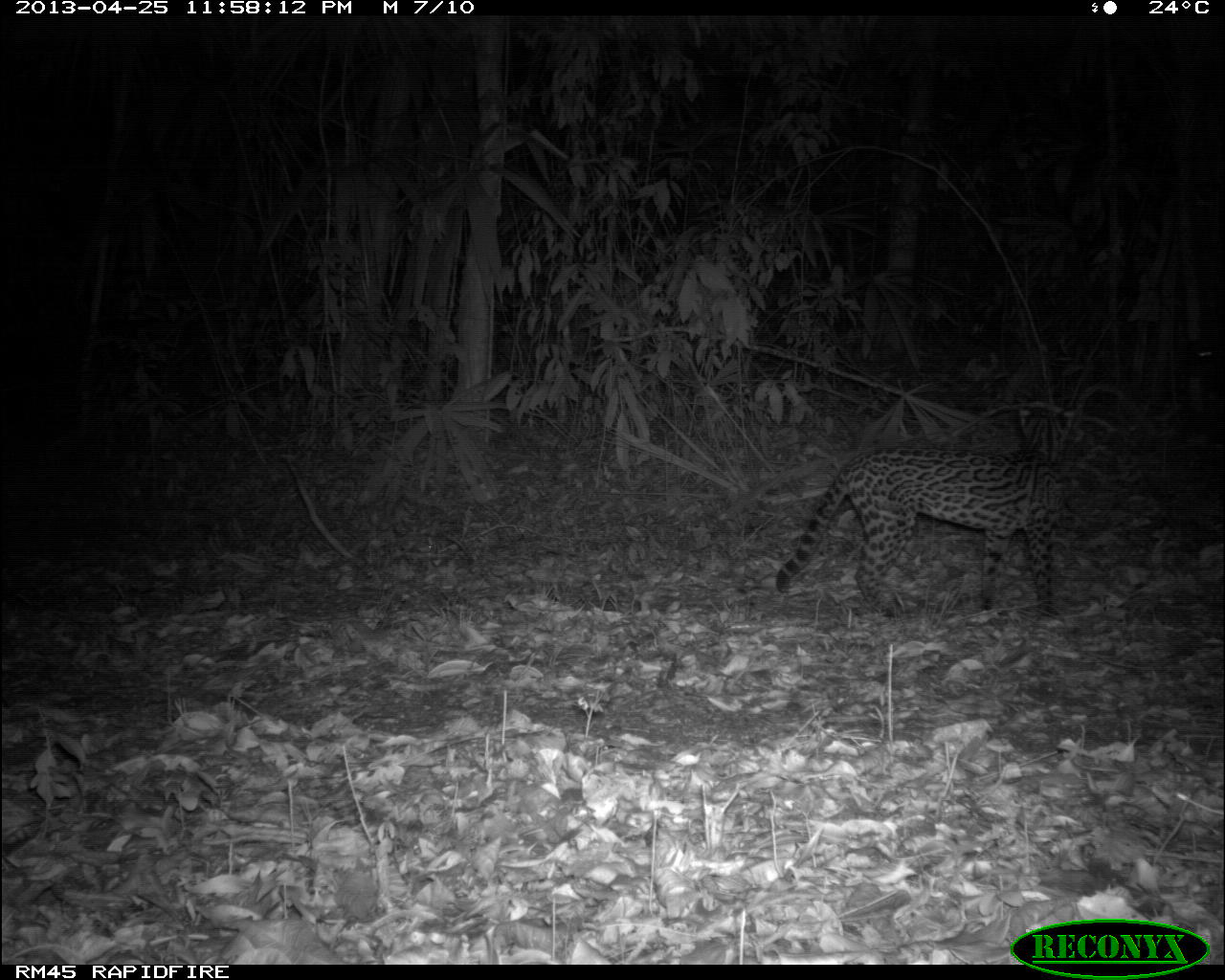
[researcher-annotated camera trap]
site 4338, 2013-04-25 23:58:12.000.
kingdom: Animalia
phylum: Chordata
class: Mammalia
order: Carnivora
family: Felidae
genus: Leopardus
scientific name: Leopardus pardalis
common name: ocelot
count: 1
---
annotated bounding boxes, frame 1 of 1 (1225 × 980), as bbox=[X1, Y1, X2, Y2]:
leopardus pardalis: bbox=[773, 402, 1076, 618]